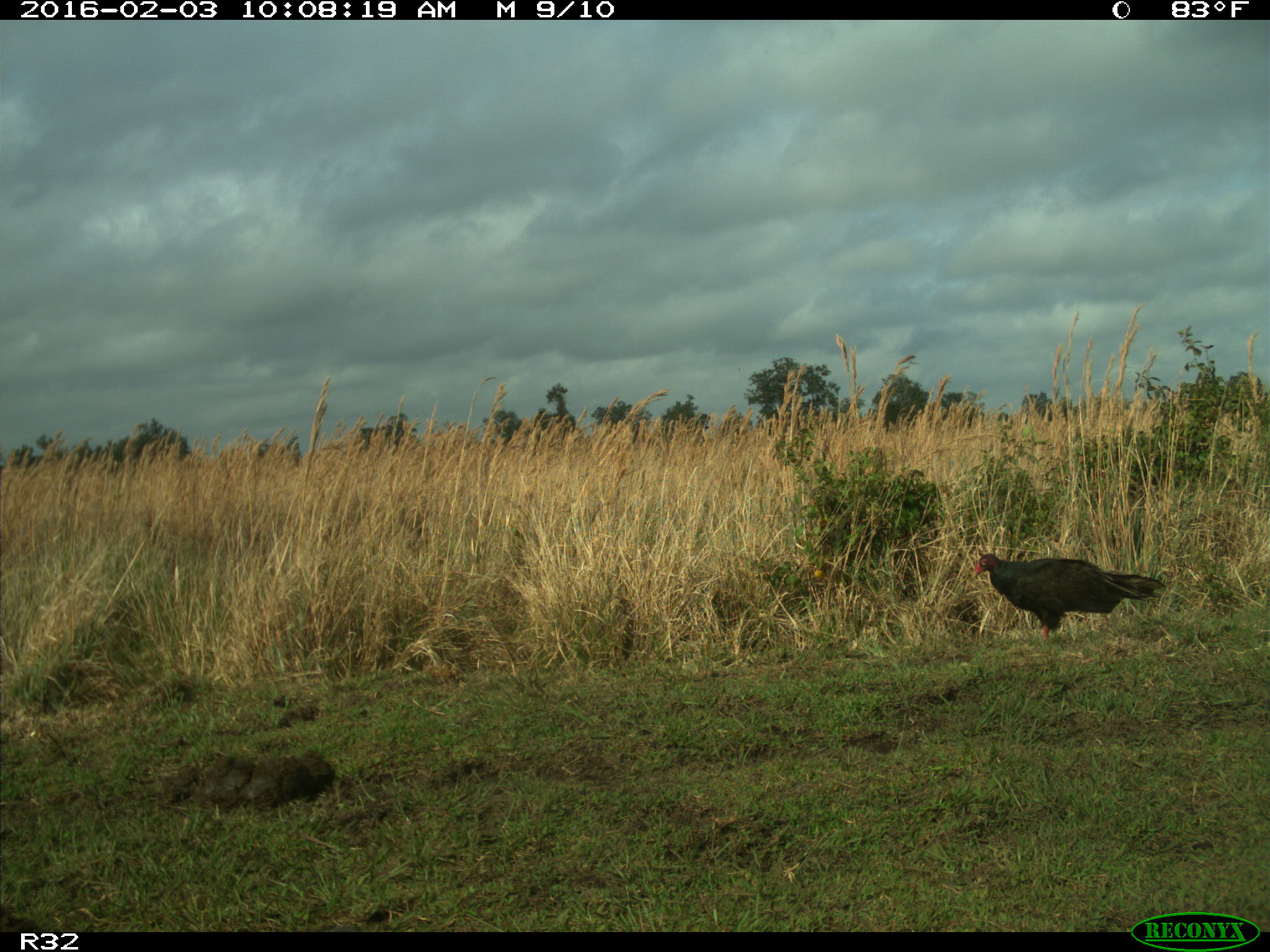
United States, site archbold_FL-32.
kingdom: Animalia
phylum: Chordata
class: Aves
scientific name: Aves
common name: birds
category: unidentified bird